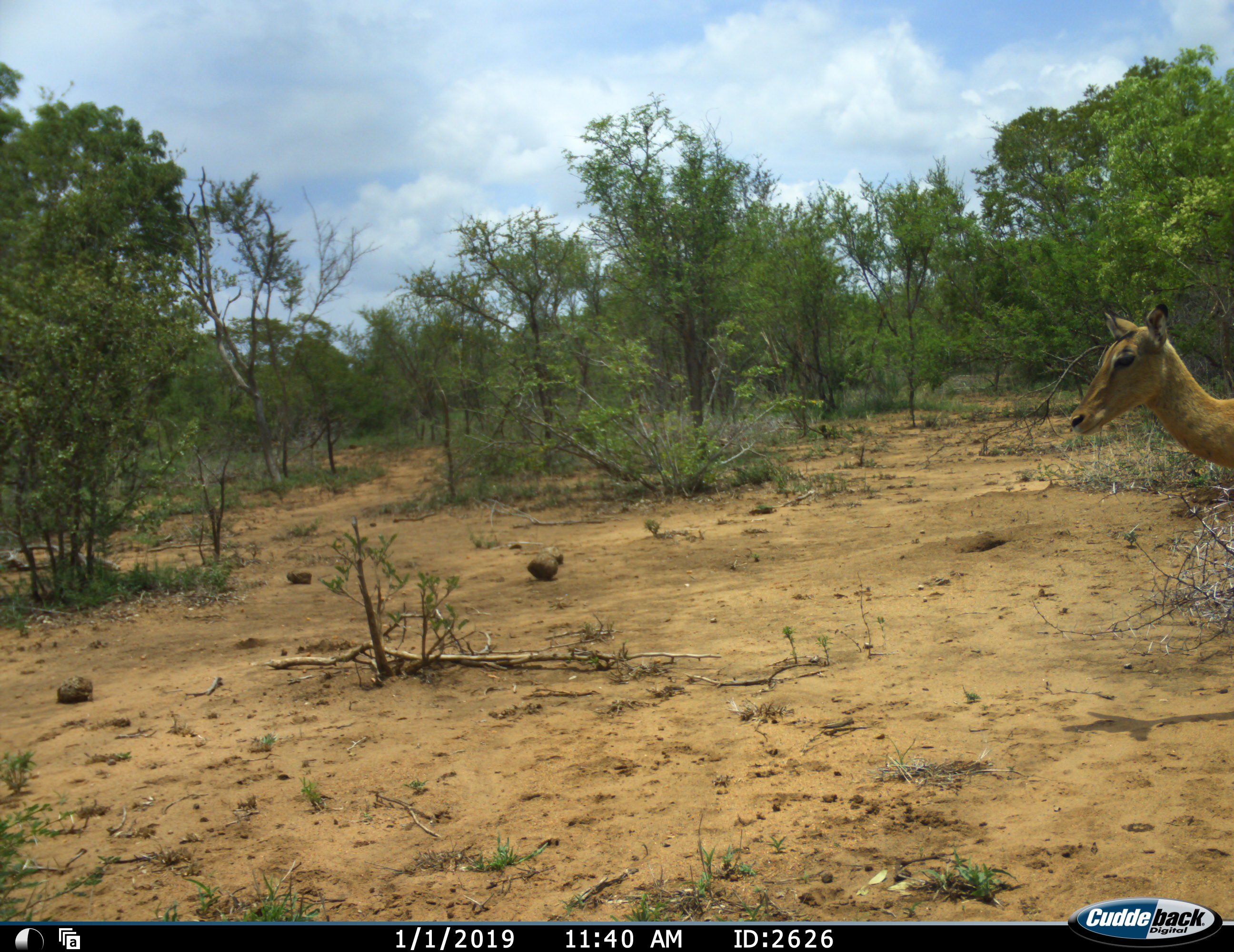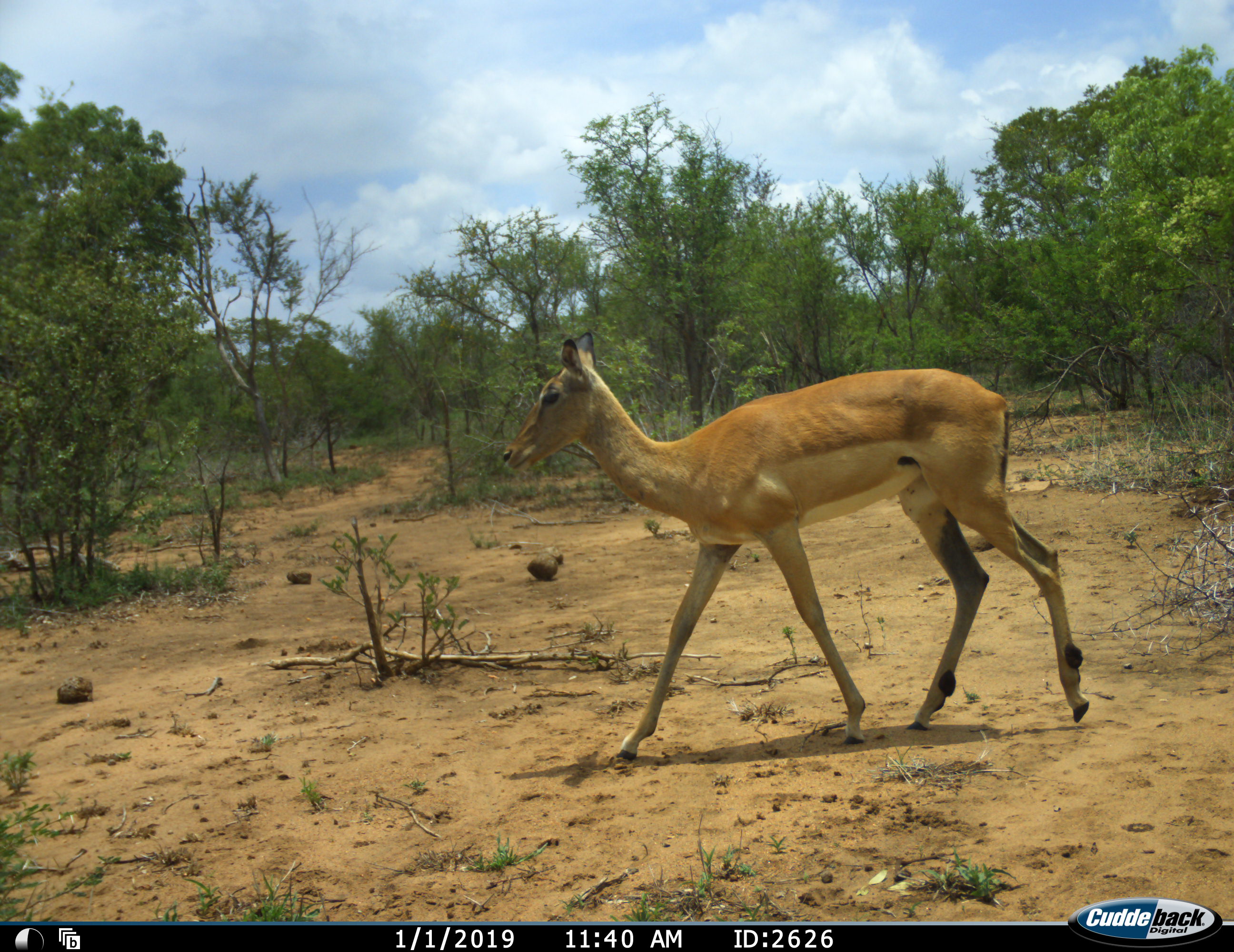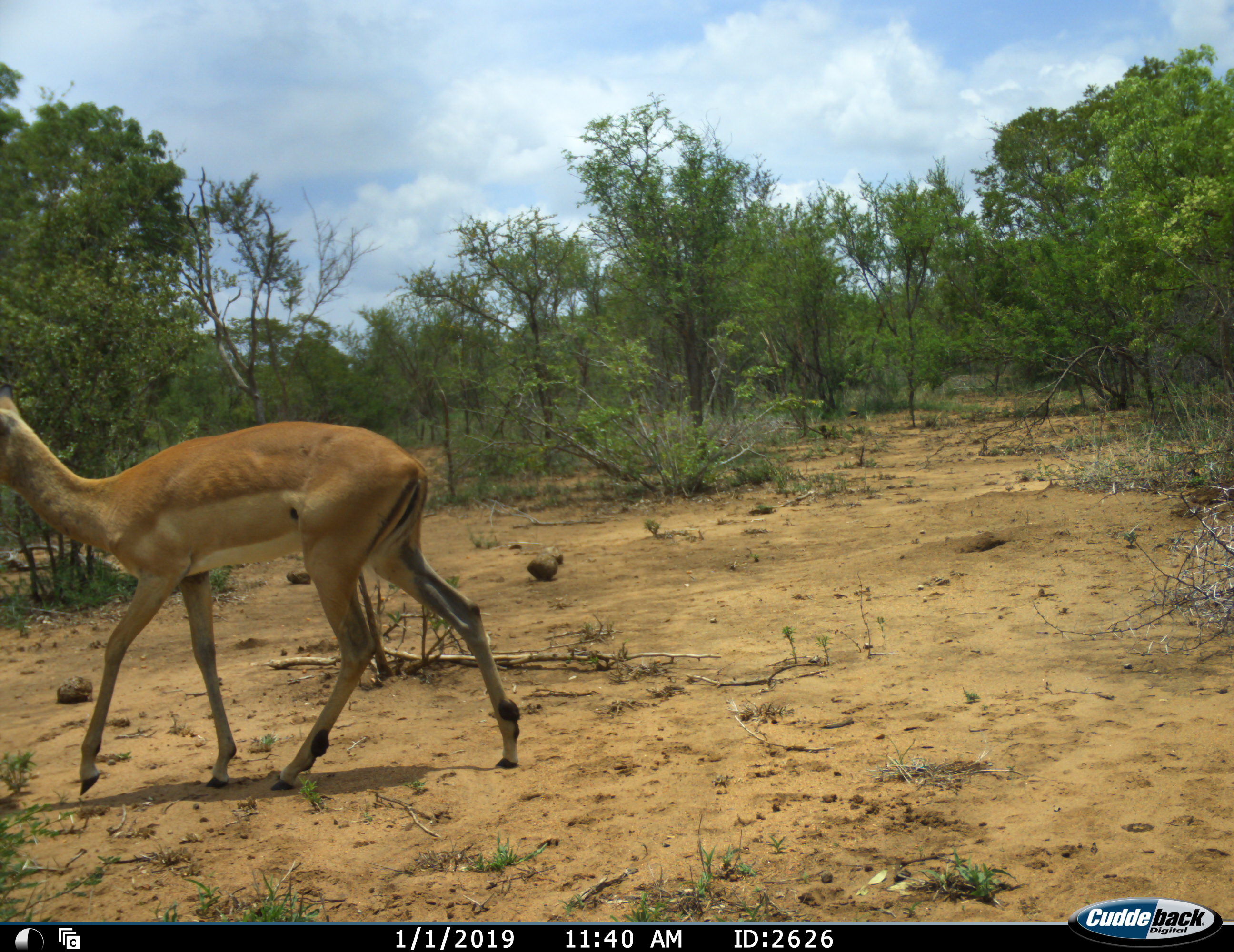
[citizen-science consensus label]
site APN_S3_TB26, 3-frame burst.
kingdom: Animalia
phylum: Chordata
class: Mammalia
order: Artiodactyla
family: Bovidae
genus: Aepyceros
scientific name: Aepyceros melampus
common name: impala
Impala (Aepyceros melampus), count 1. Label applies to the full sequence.